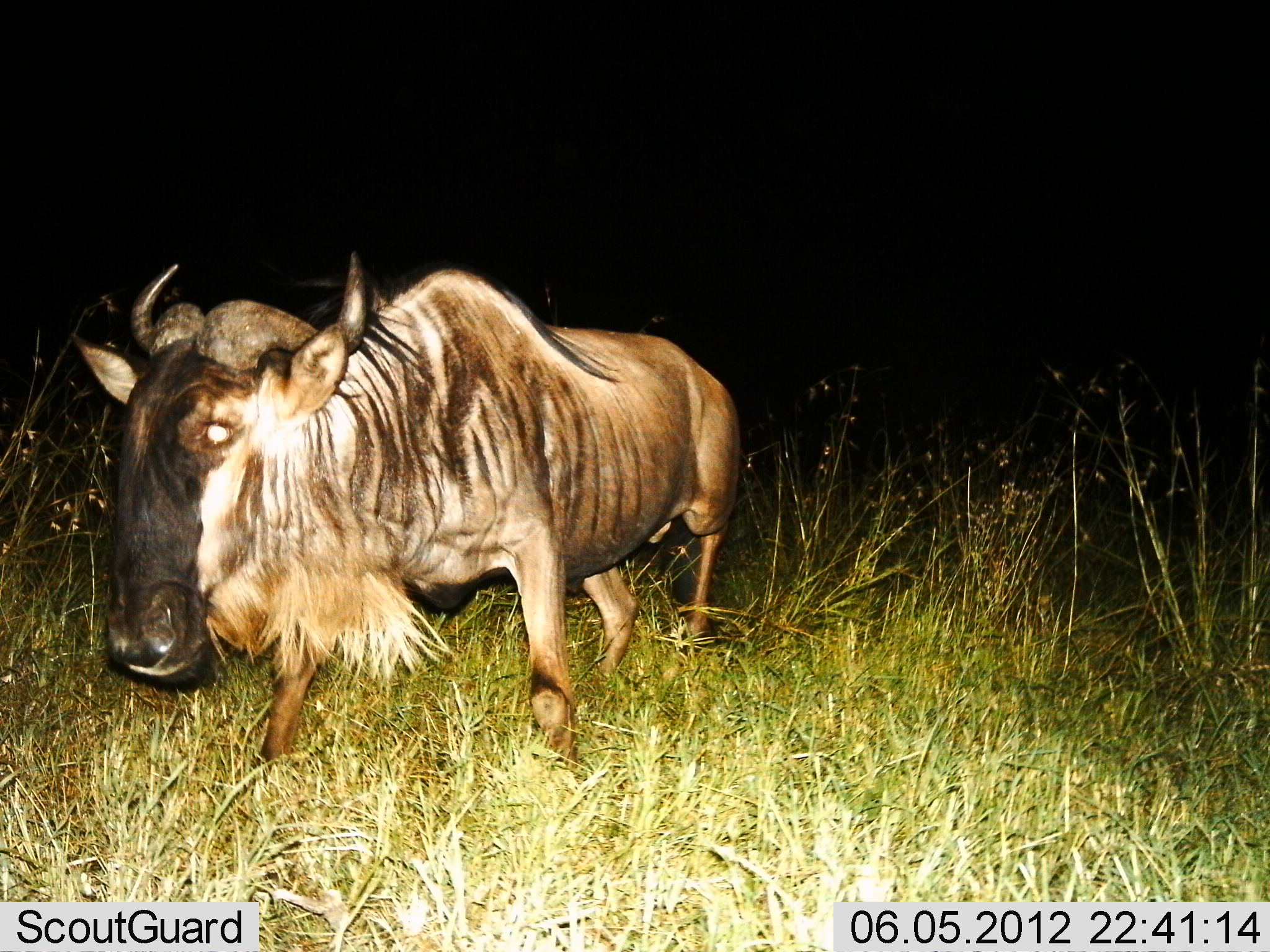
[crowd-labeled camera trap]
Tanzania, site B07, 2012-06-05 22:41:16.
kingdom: Animalia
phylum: Chordata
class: Mammalia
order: Artiodactyla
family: Bovidae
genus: Connochaetes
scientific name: Connochaetes taurinus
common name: blue wildebeest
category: wildebeest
Wildebeest (blue wildebeest) (Connochaetes taurinus), count 1. Behavior (volunteer vote fractions): standing 30%, resting 0%, moving 70%, interacting 0%. Young present (vote fraction): 0%. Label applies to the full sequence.